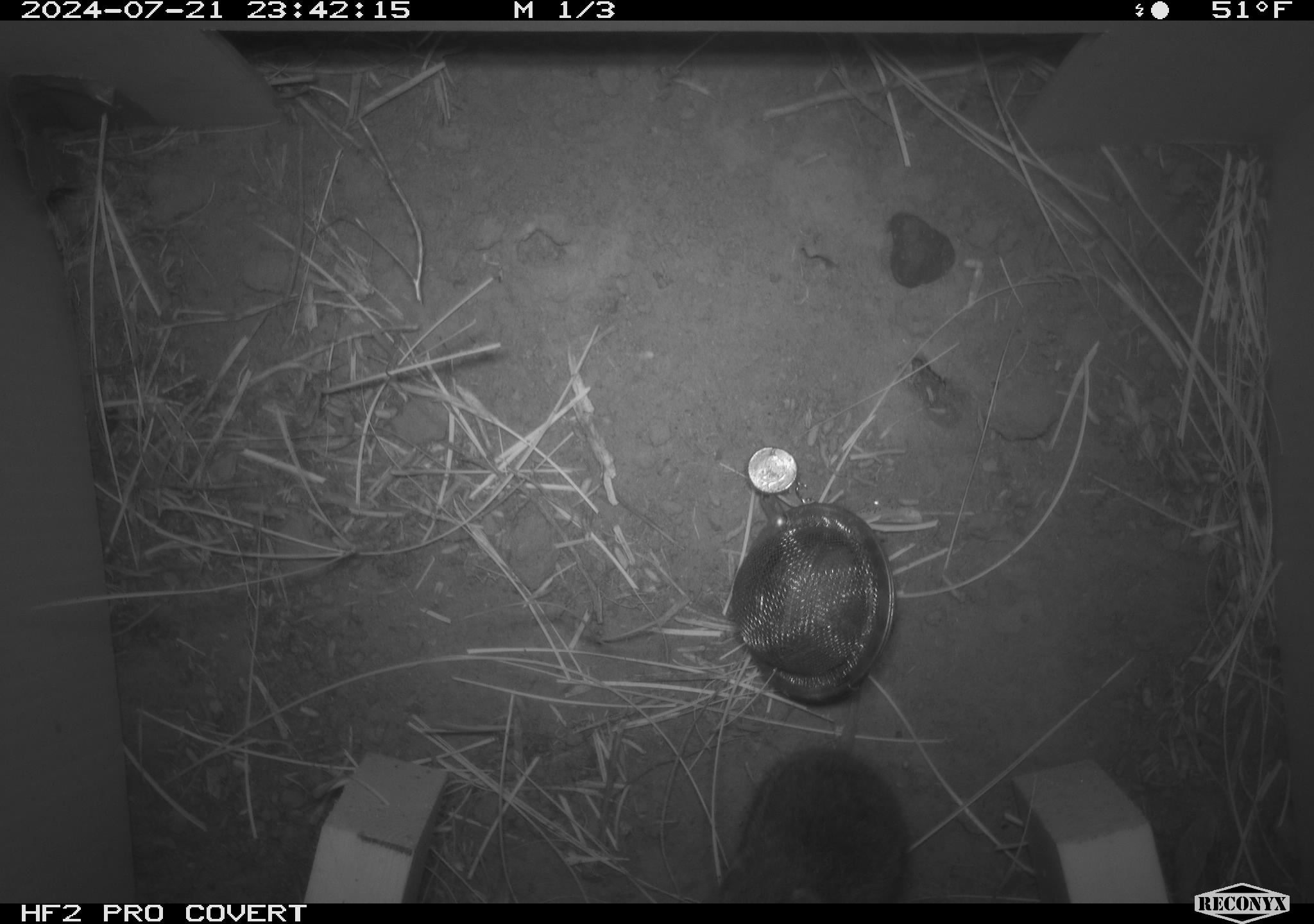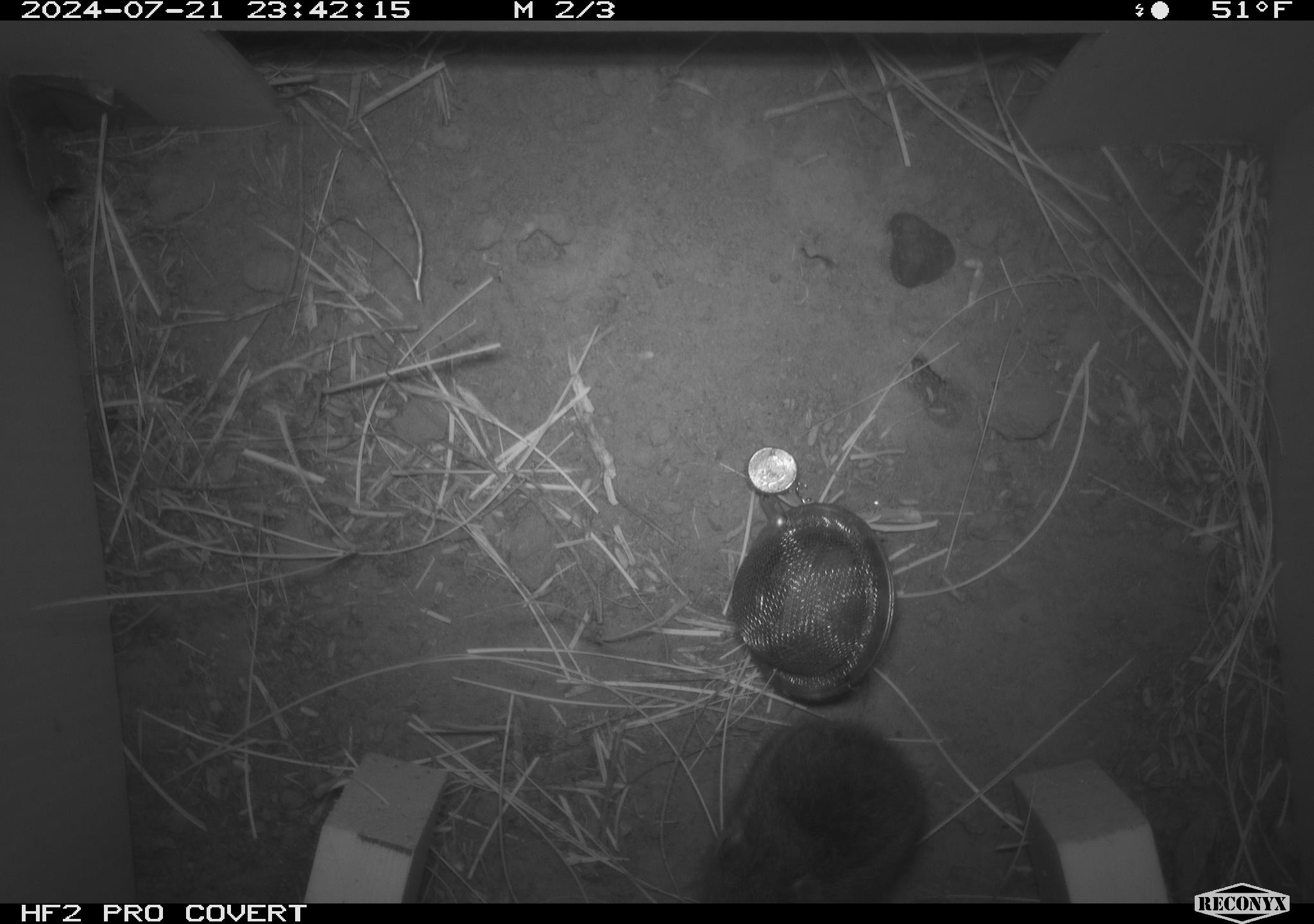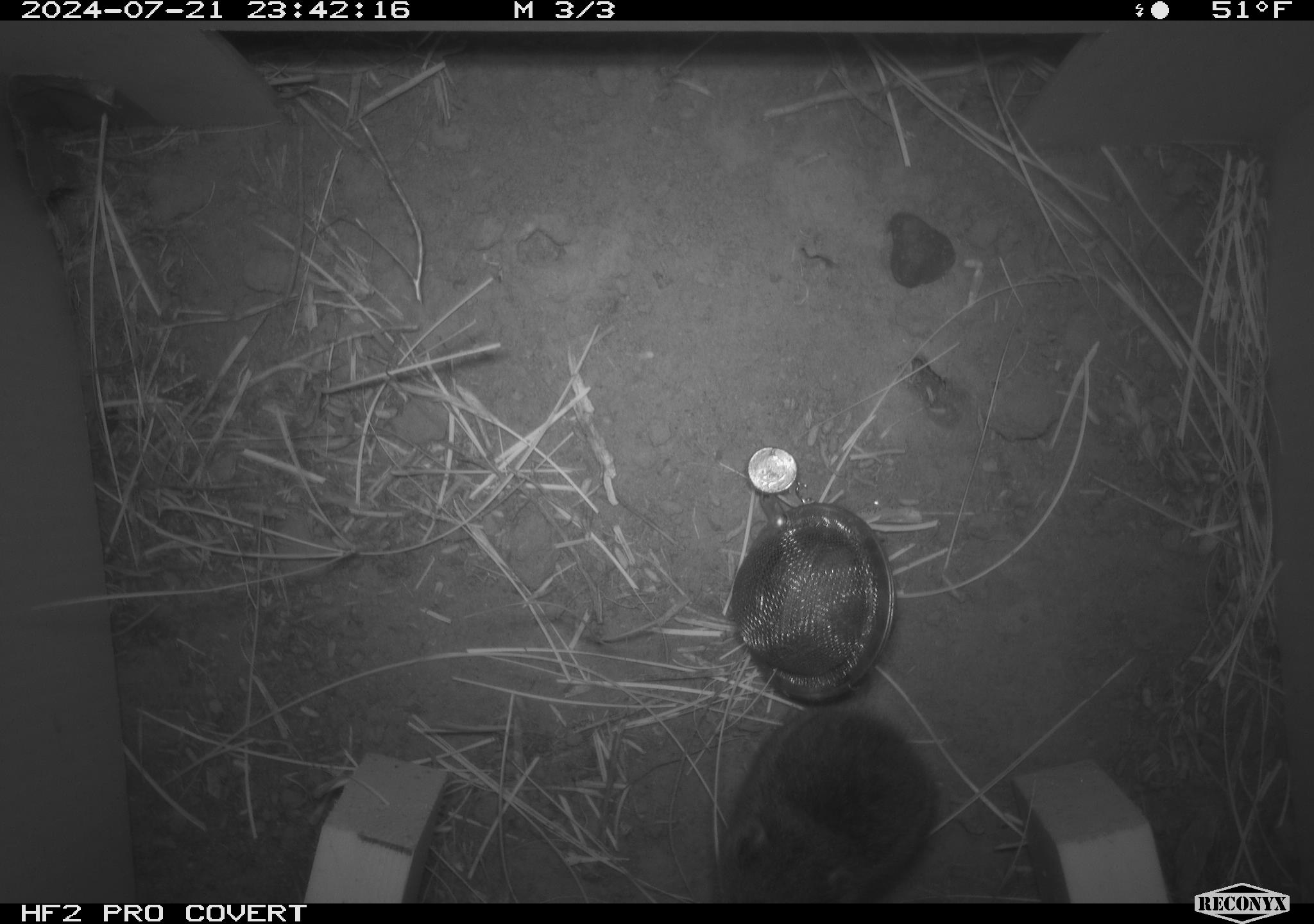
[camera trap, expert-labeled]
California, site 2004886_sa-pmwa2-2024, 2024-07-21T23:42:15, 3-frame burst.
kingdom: Animalia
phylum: Chordata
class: Mammalia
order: Rodentia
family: Cricetidae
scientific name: Arvicolinae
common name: voles, lemmings, and muskrats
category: arvicolinae subfamily